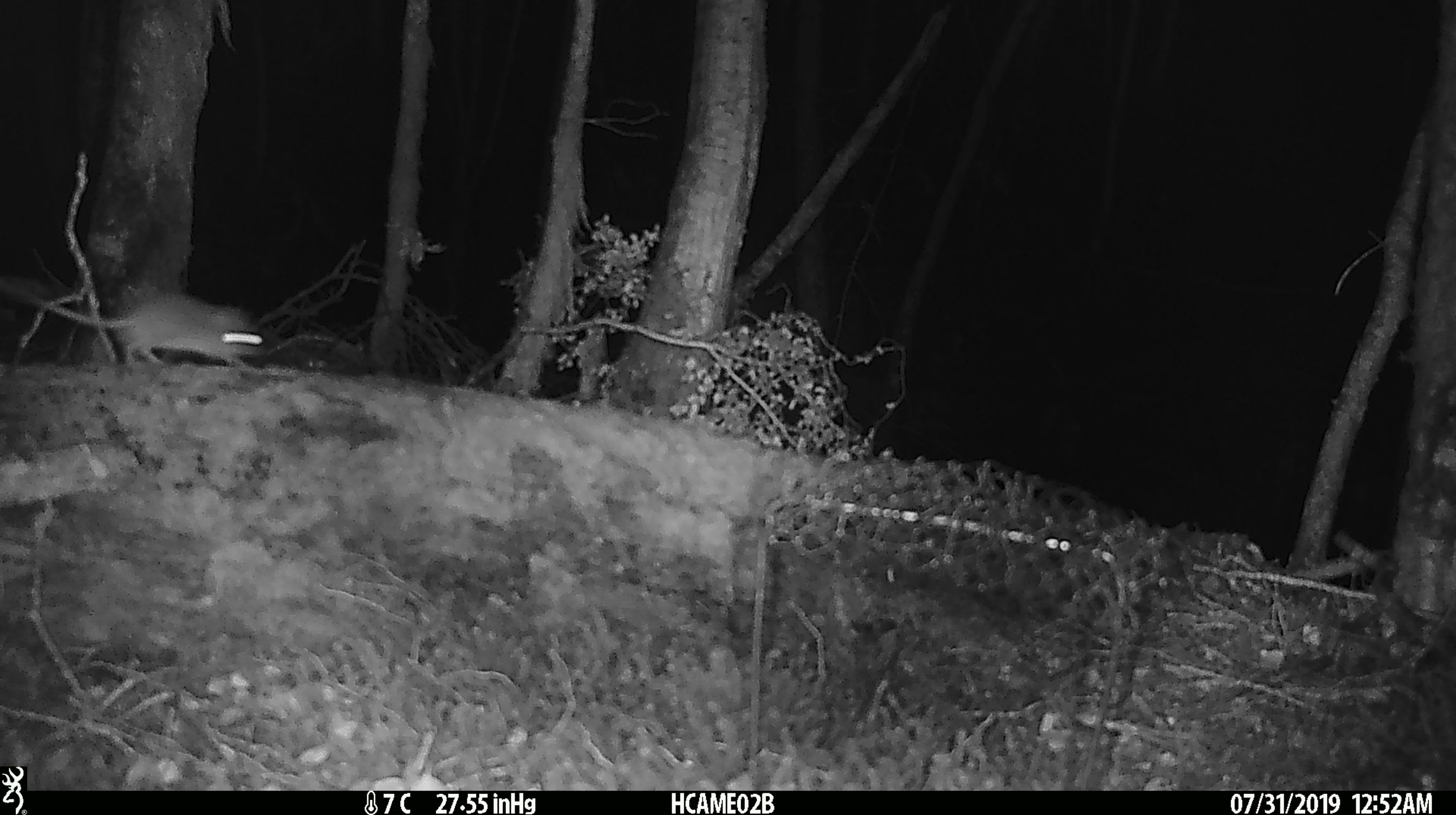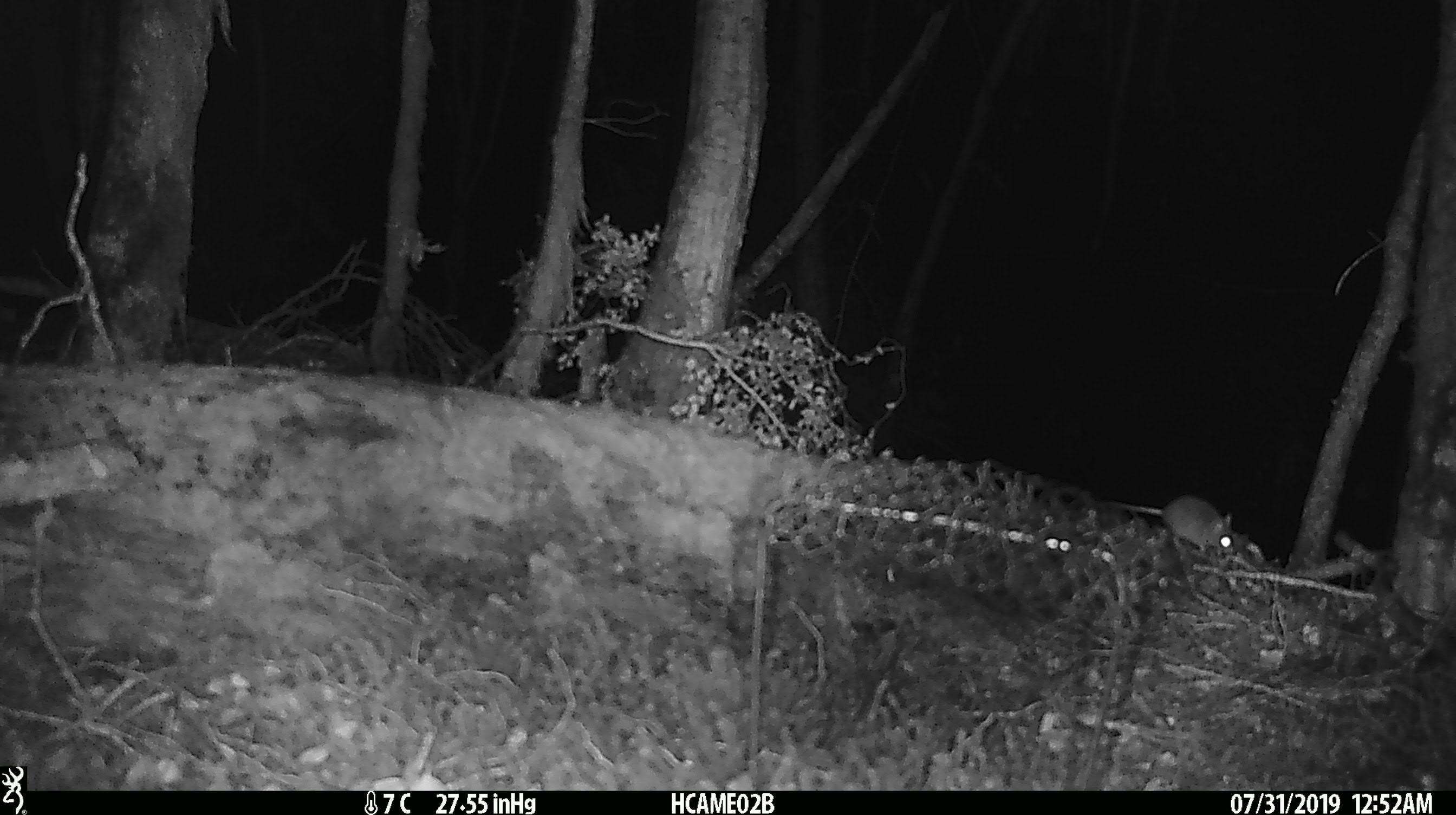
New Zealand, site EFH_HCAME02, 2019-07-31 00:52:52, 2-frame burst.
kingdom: Animalia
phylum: Chordata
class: Mammalia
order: Rodentia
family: Muridae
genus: Mus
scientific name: Mus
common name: mouse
Mouse (Mus).